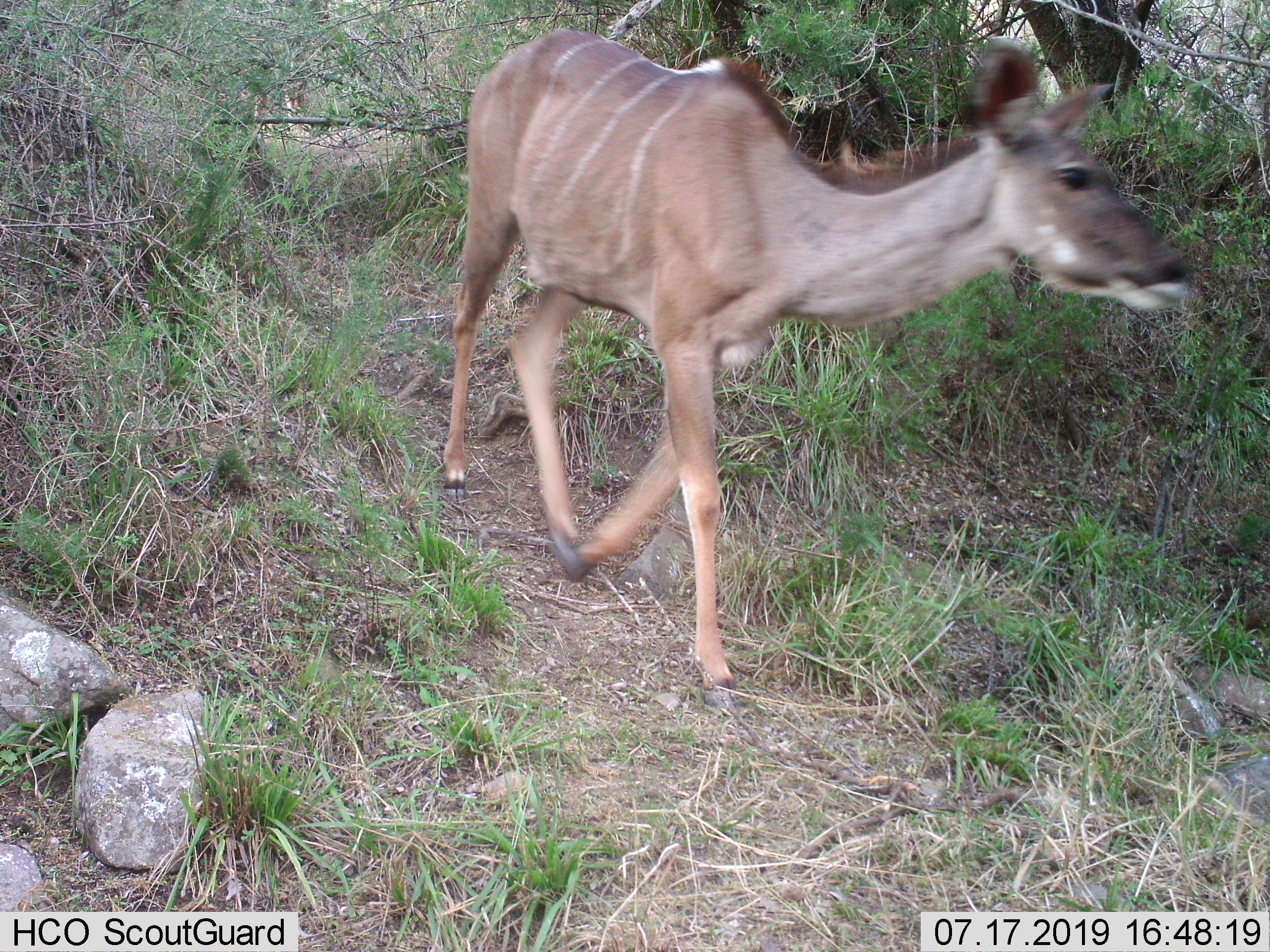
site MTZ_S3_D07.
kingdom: Animalia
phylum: Chordata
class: Mammalia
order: Artiodactyla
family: Bovidae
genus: Tragelaphus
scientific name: Tragelaphus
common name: kudu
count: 1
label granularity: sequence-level